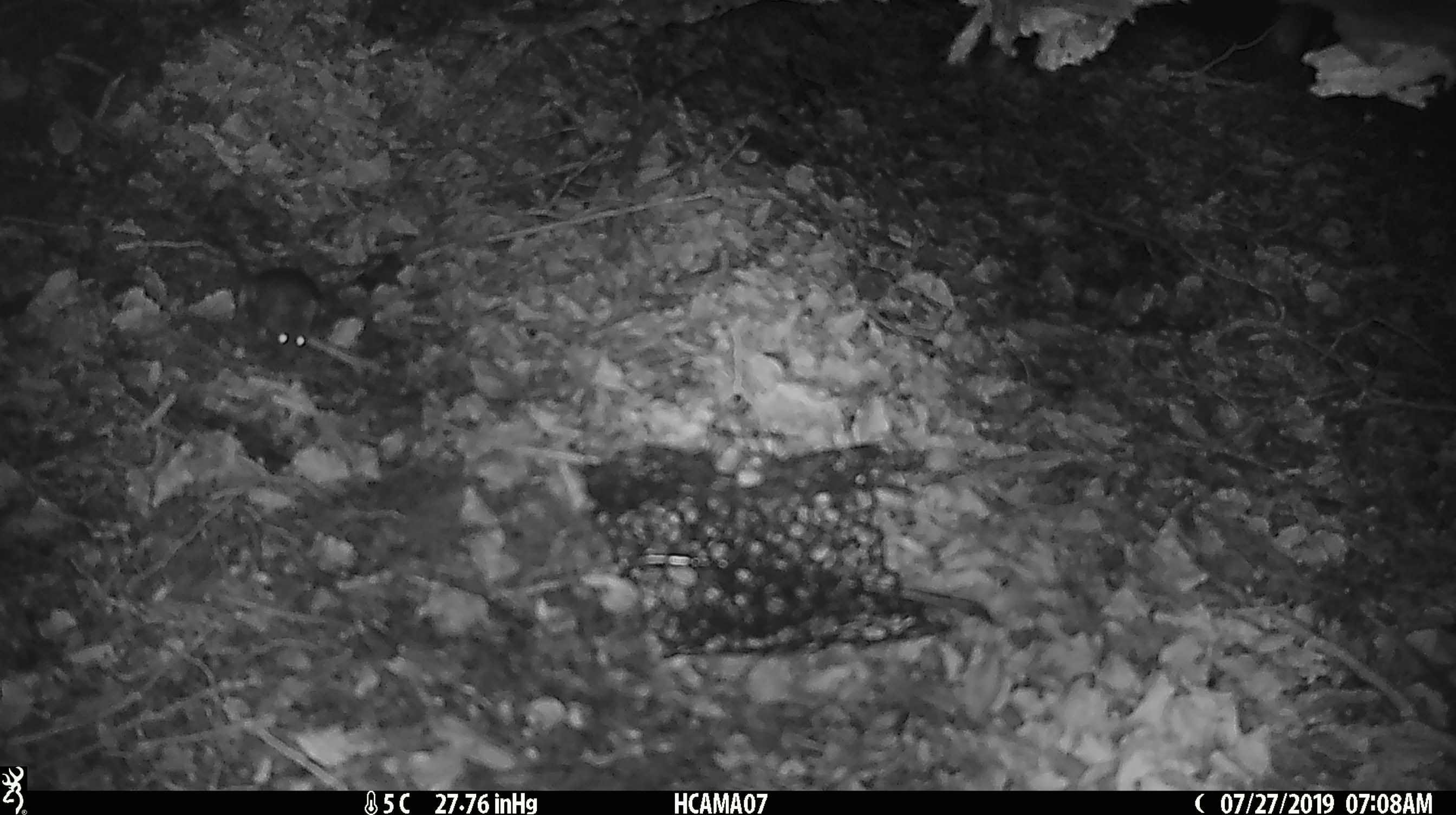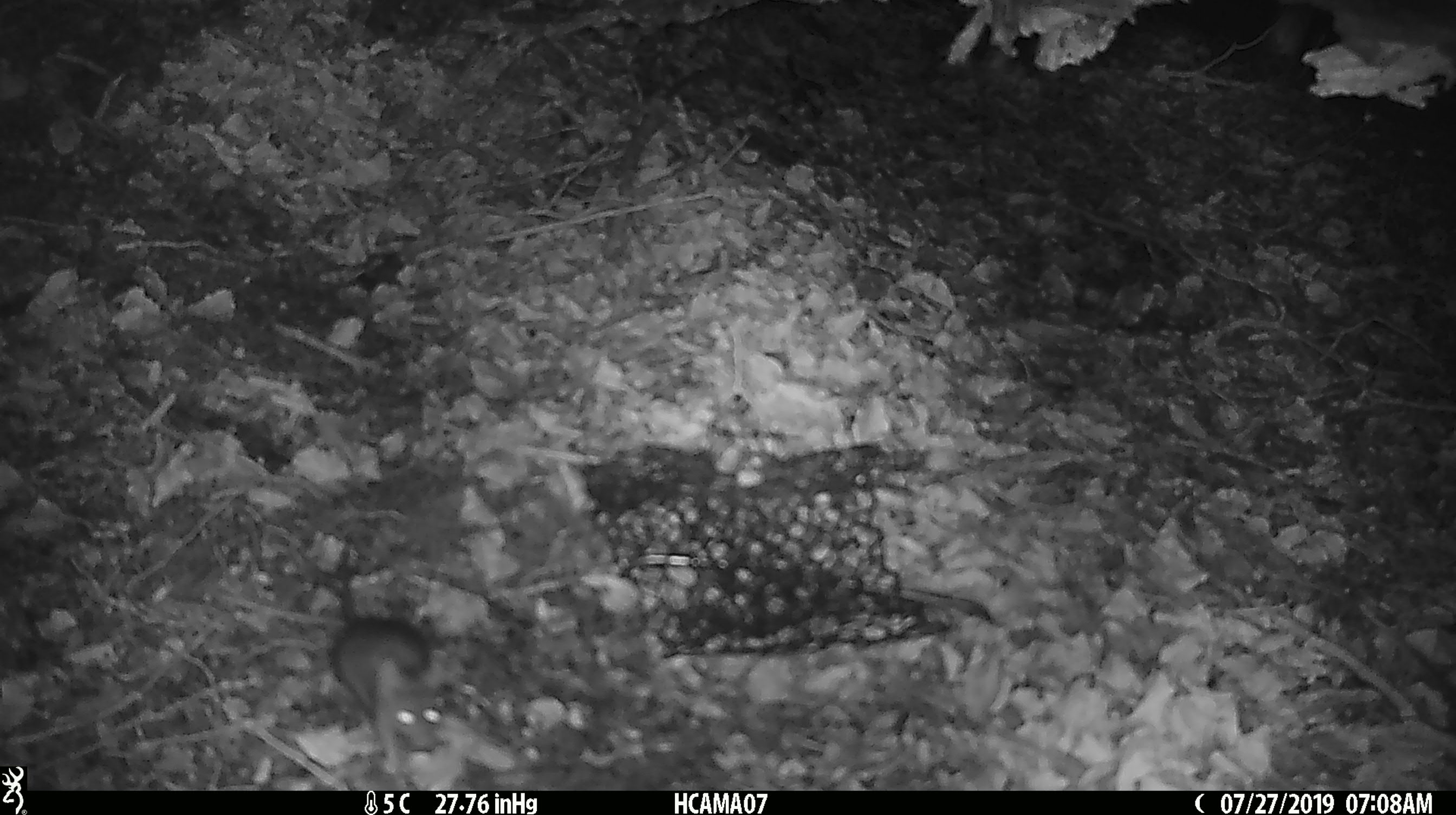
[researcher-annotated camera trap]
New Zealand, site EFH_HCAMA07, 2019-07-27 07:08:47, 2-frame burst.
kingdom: Animalia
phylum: Chordata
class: Mammalia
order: Rodentia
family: Muridae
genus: Mus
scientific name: Mus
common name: mouse